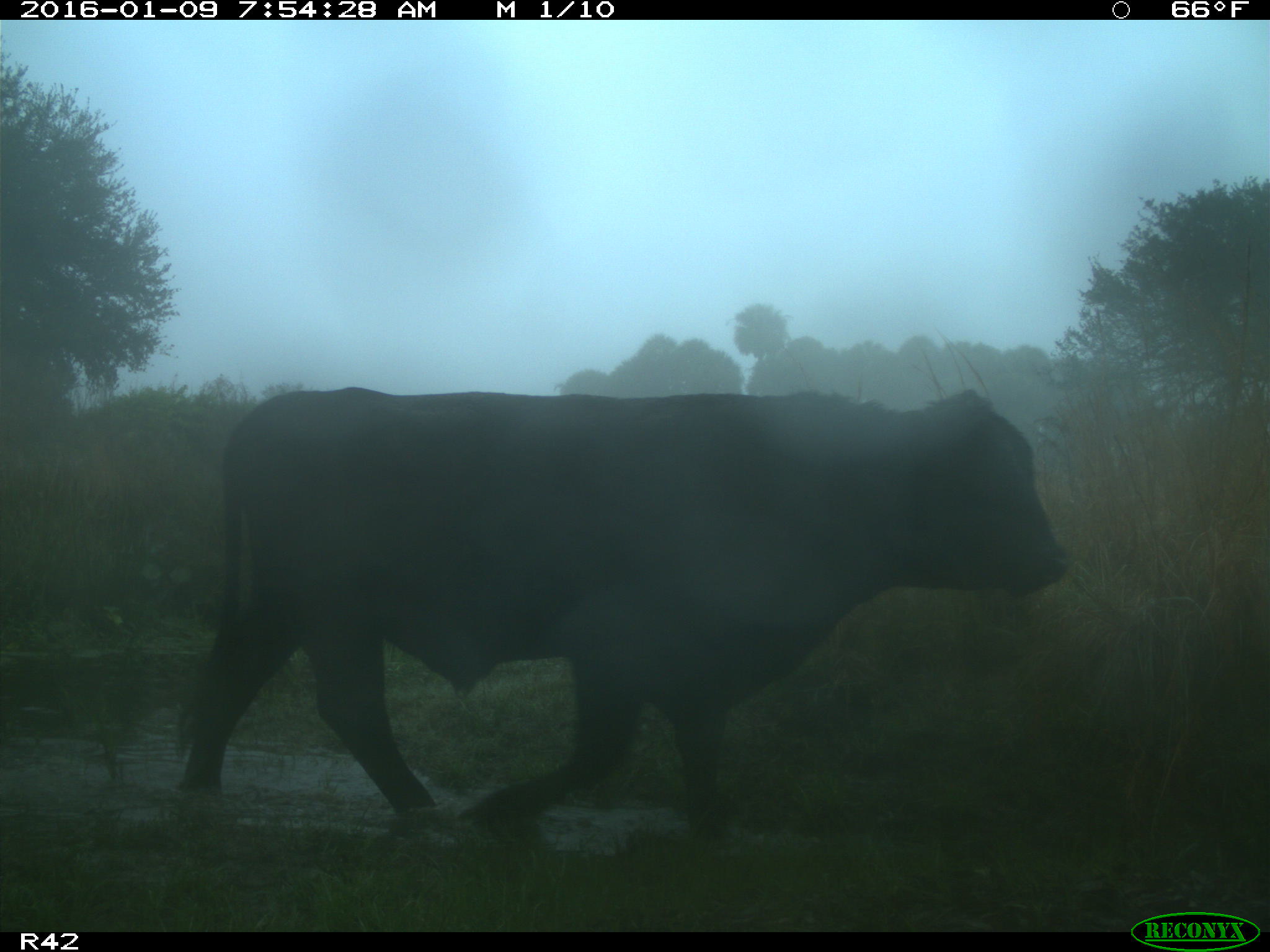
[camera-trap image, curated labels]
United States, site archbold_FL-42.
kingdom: Animalia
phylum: Chordata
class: Mammalia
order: Artiodactyla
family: Bovidae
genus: Bos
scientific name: Bos taurus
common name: domestic cow